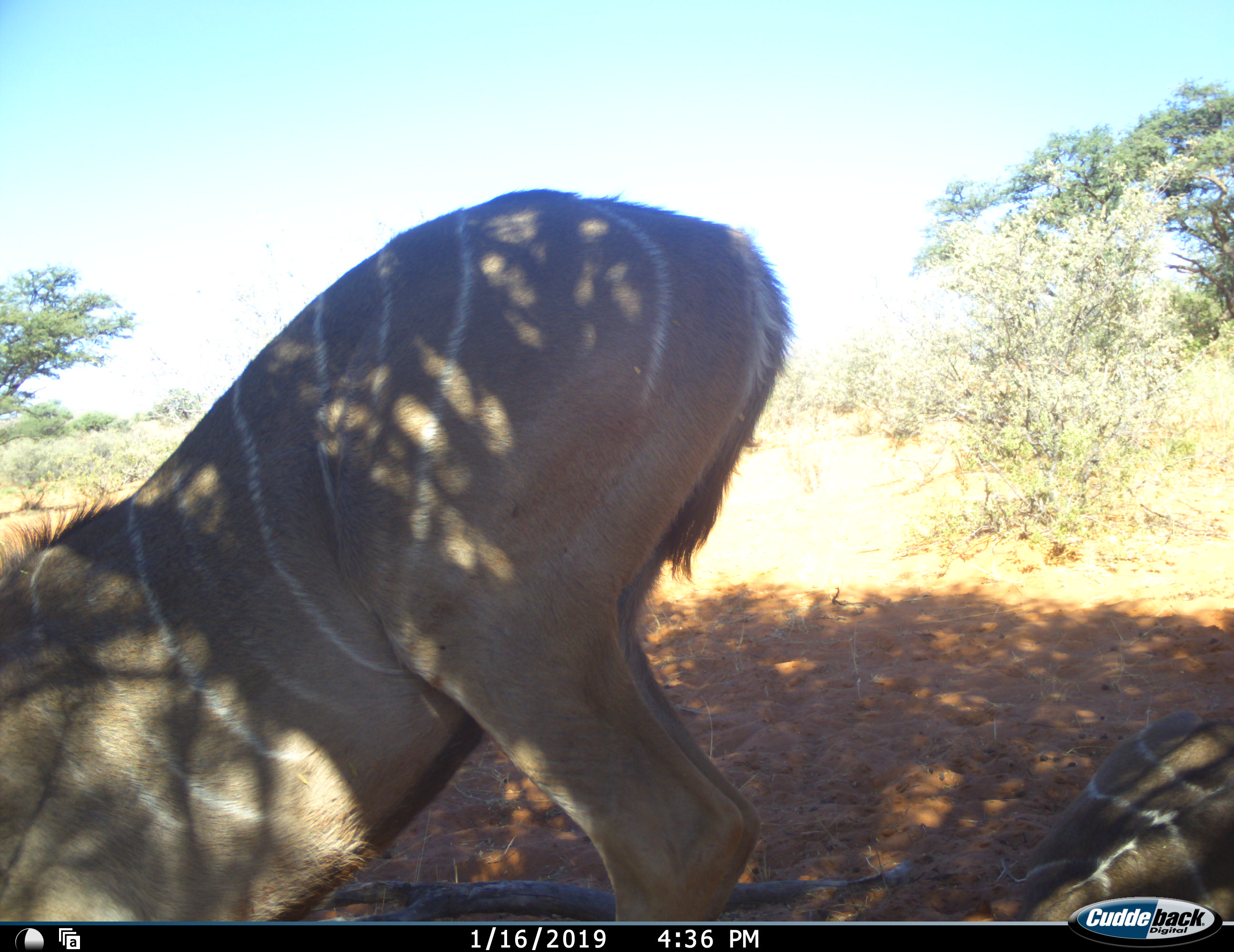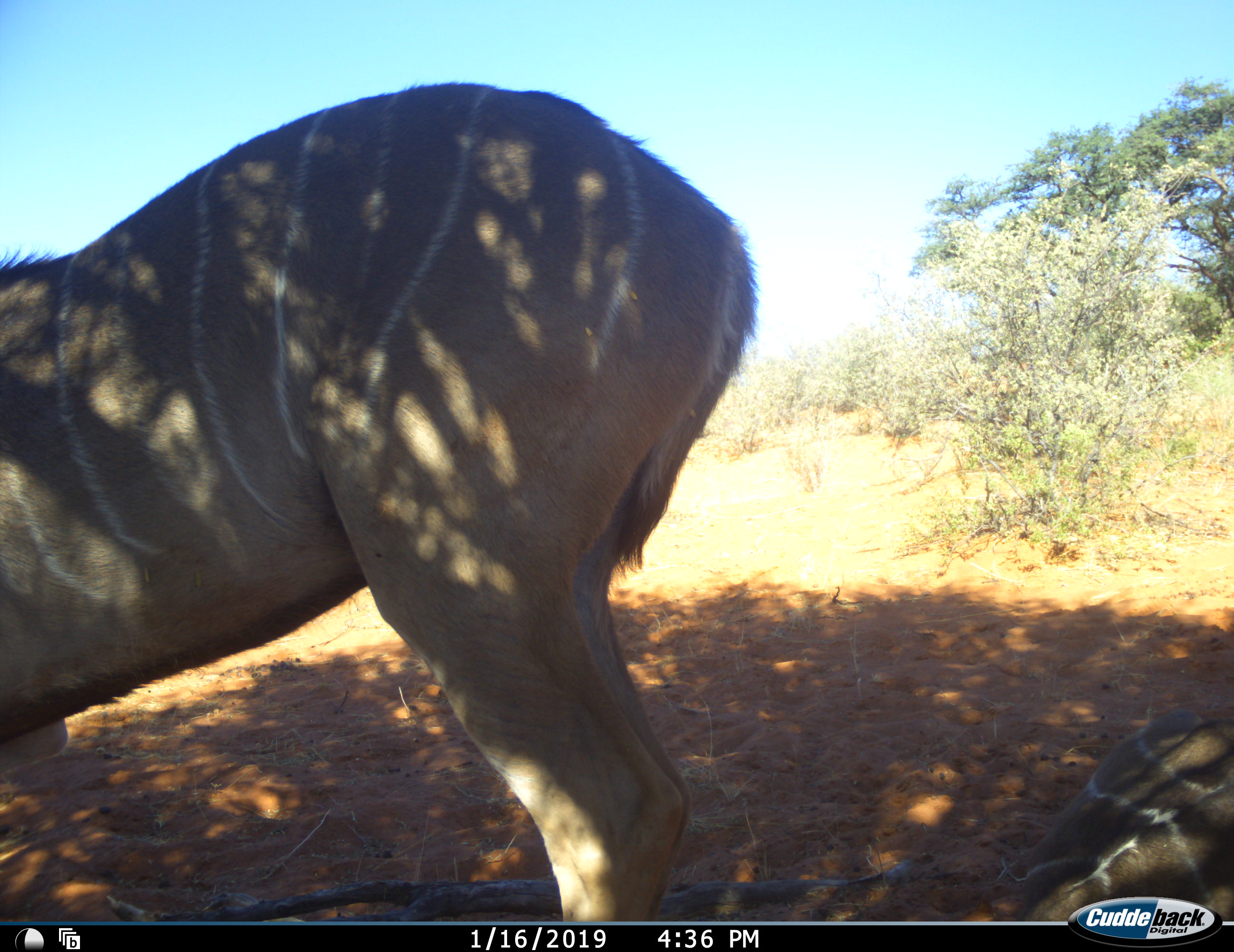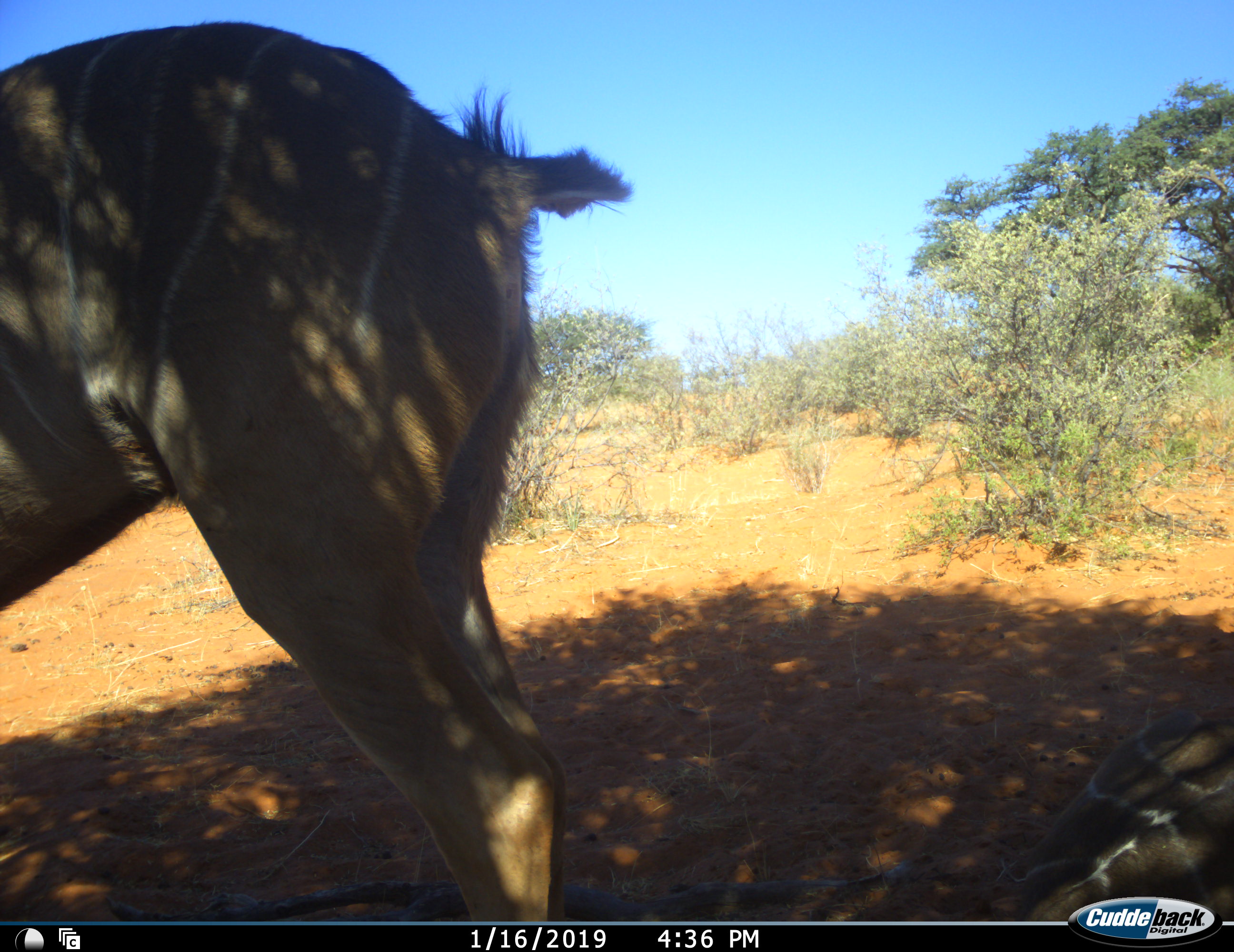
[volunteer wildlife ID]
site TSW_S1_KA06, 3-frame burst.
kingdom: Animalia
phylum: Chordata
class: Mammalia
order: Artiodactyla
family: Bovidae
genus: Tragelaphus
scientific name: Tragelaphus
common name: kudu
Kudu (Tragelaphus), count 2. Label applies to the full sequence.